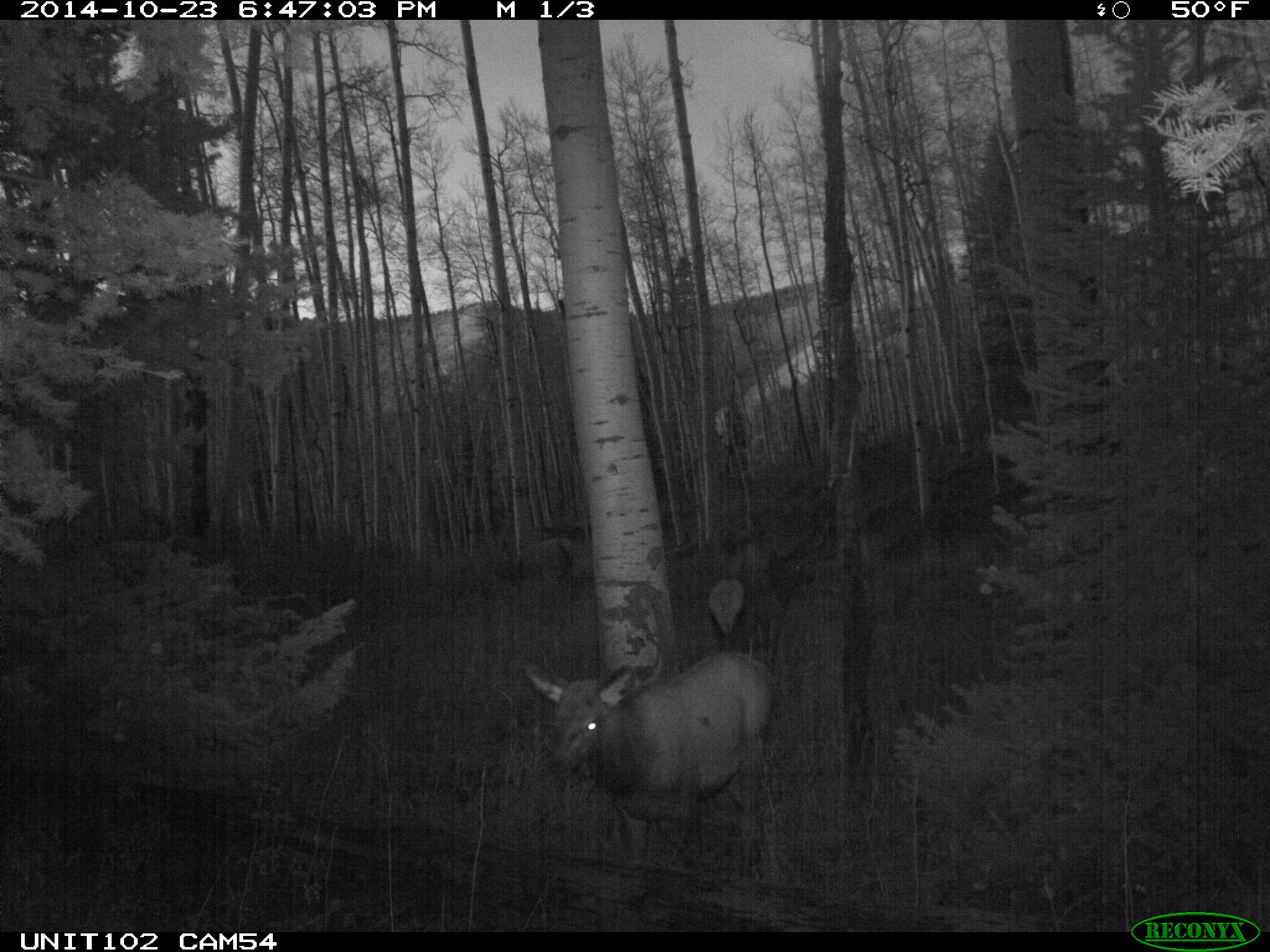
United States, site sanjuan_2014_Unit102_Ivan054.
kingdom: Animalia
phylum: Chordata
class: Mammalia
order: Artiodactyla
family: Cervidae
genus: Cervus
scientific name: Cervus elaphus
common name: red deer